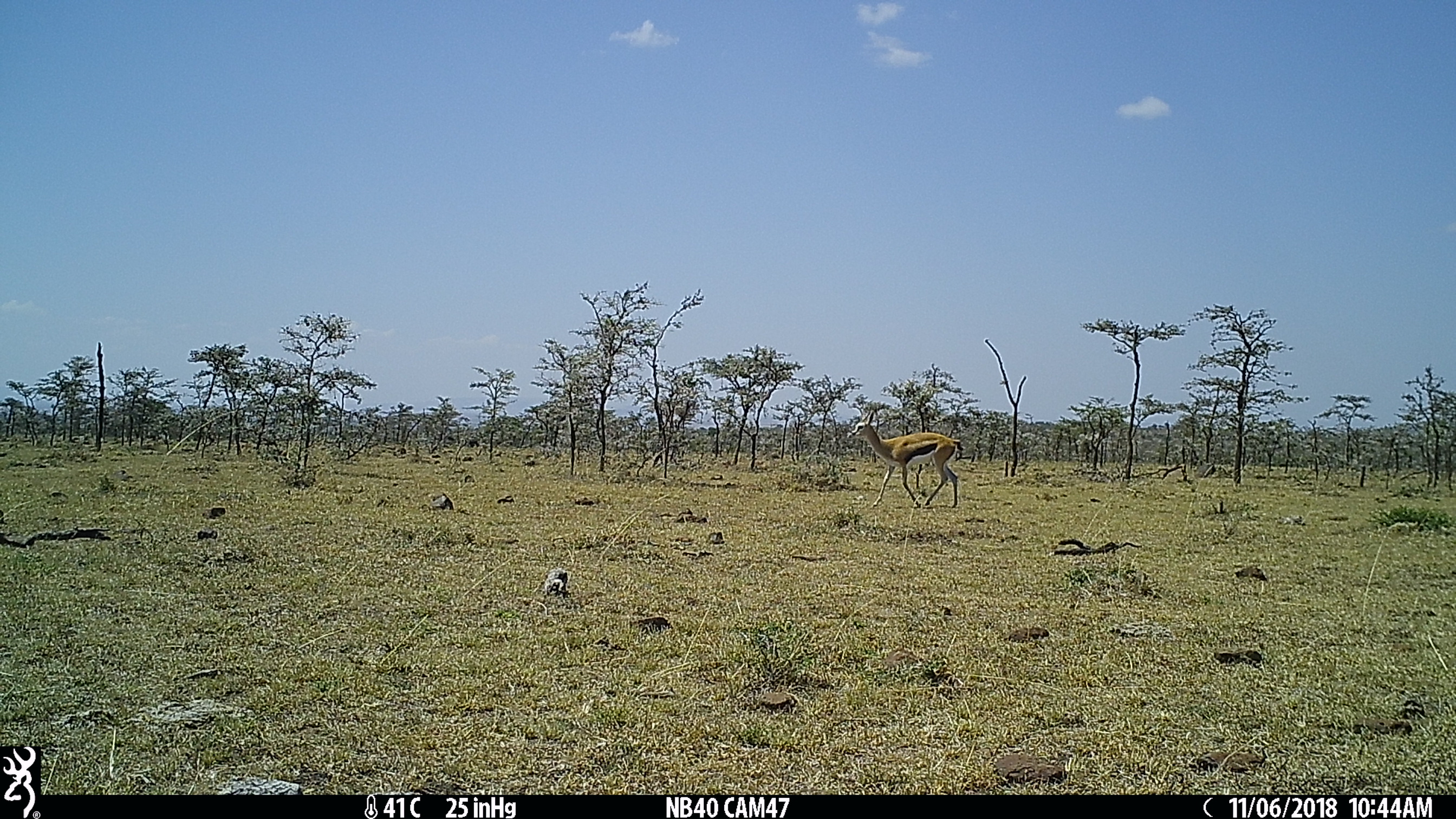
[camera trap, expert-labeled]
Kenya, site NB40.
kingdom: Animalia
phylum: Chordata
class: Mammalia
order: Artiodactyla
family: Bovidae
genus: Eudorcas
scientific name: Eudorcas thomsonii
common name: thomon's gazelle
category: gazelle thomsons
Gazelle thomsons (thomon's gazelle) (Eudorcas thomsonii).